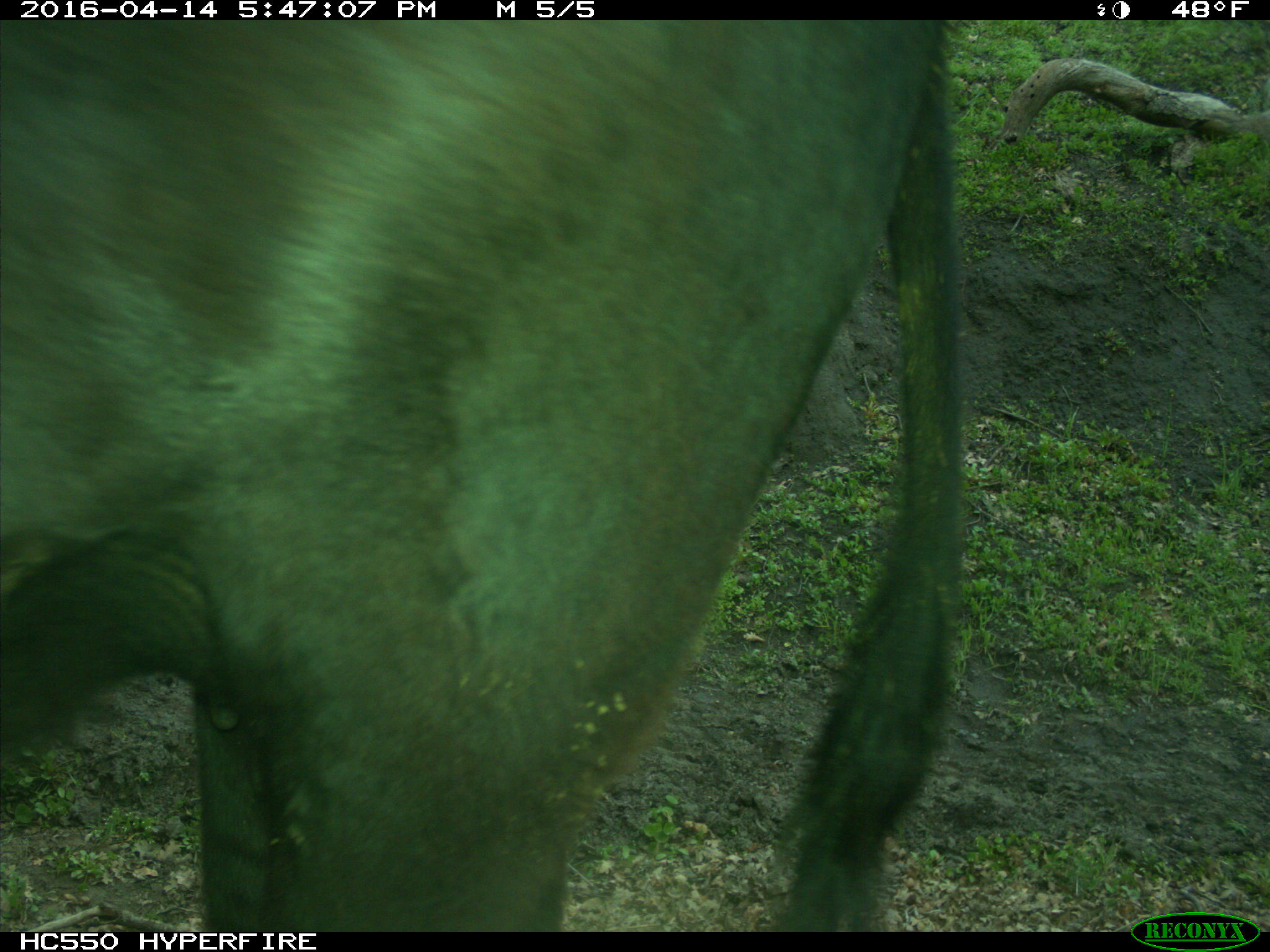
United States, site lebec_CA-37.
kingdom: Animalia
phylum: Chordata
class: Mammalia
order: Artiodactyla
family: Bovidae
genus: Bos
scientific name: Bos taurus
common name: domestic cow